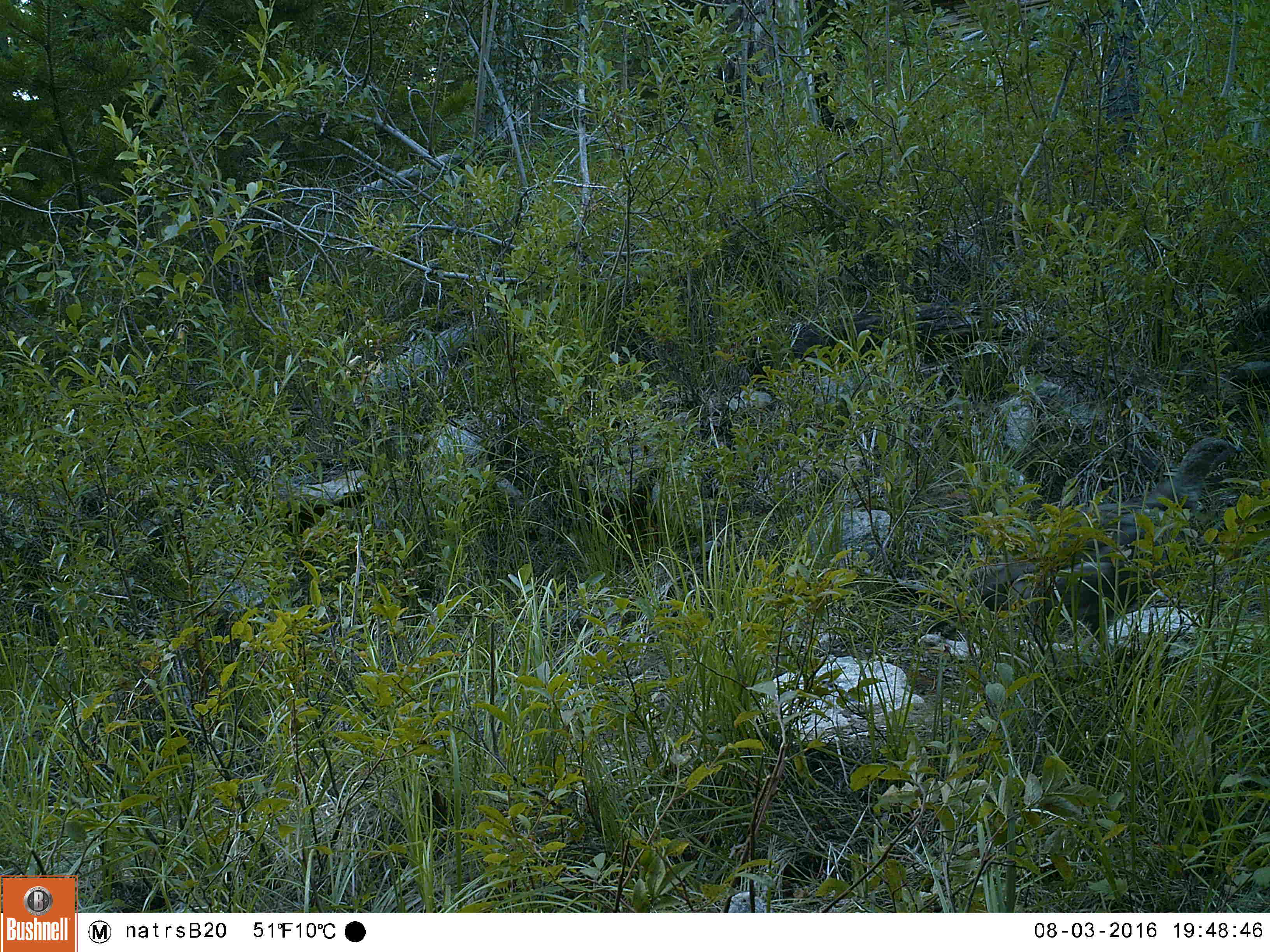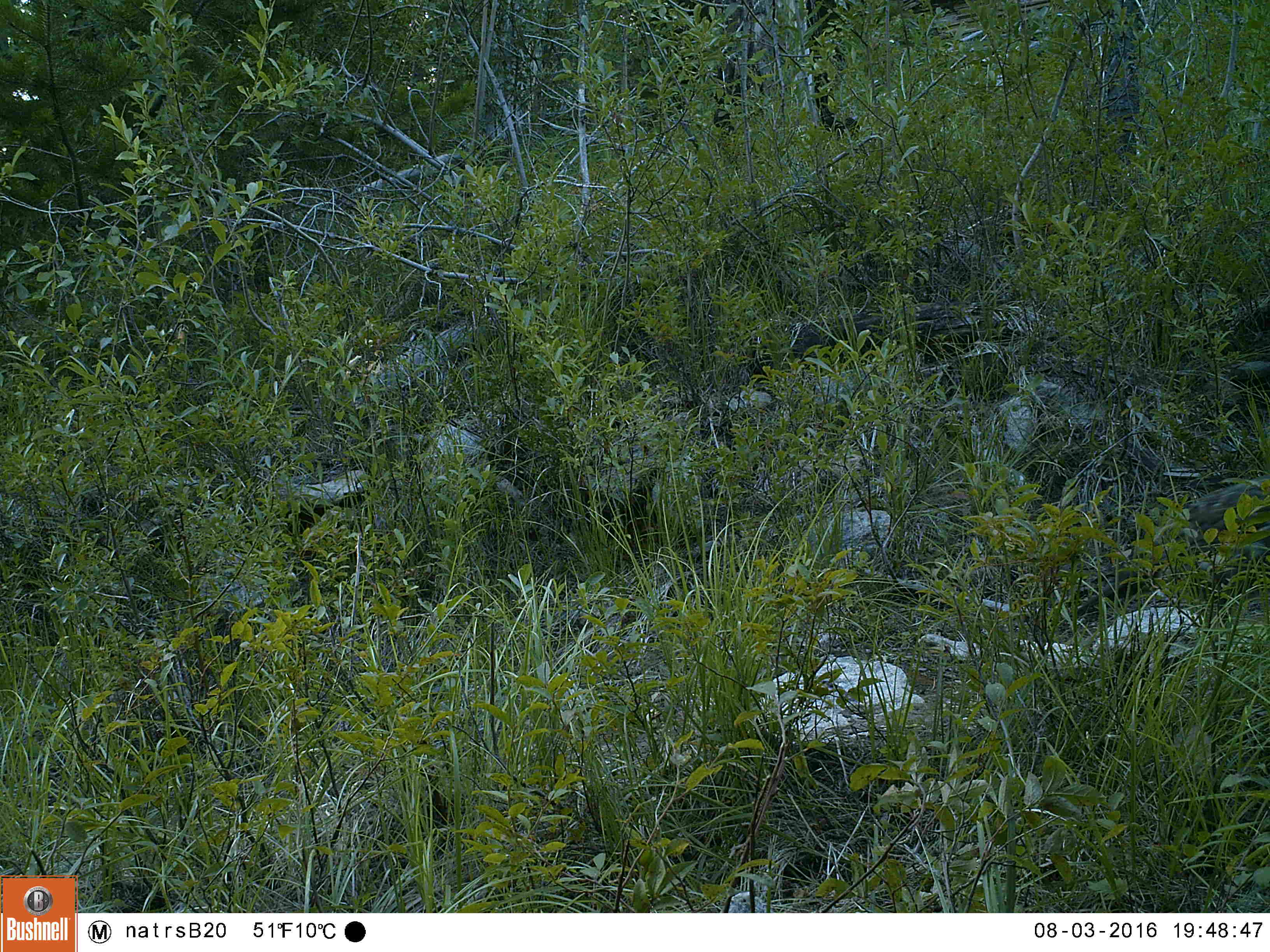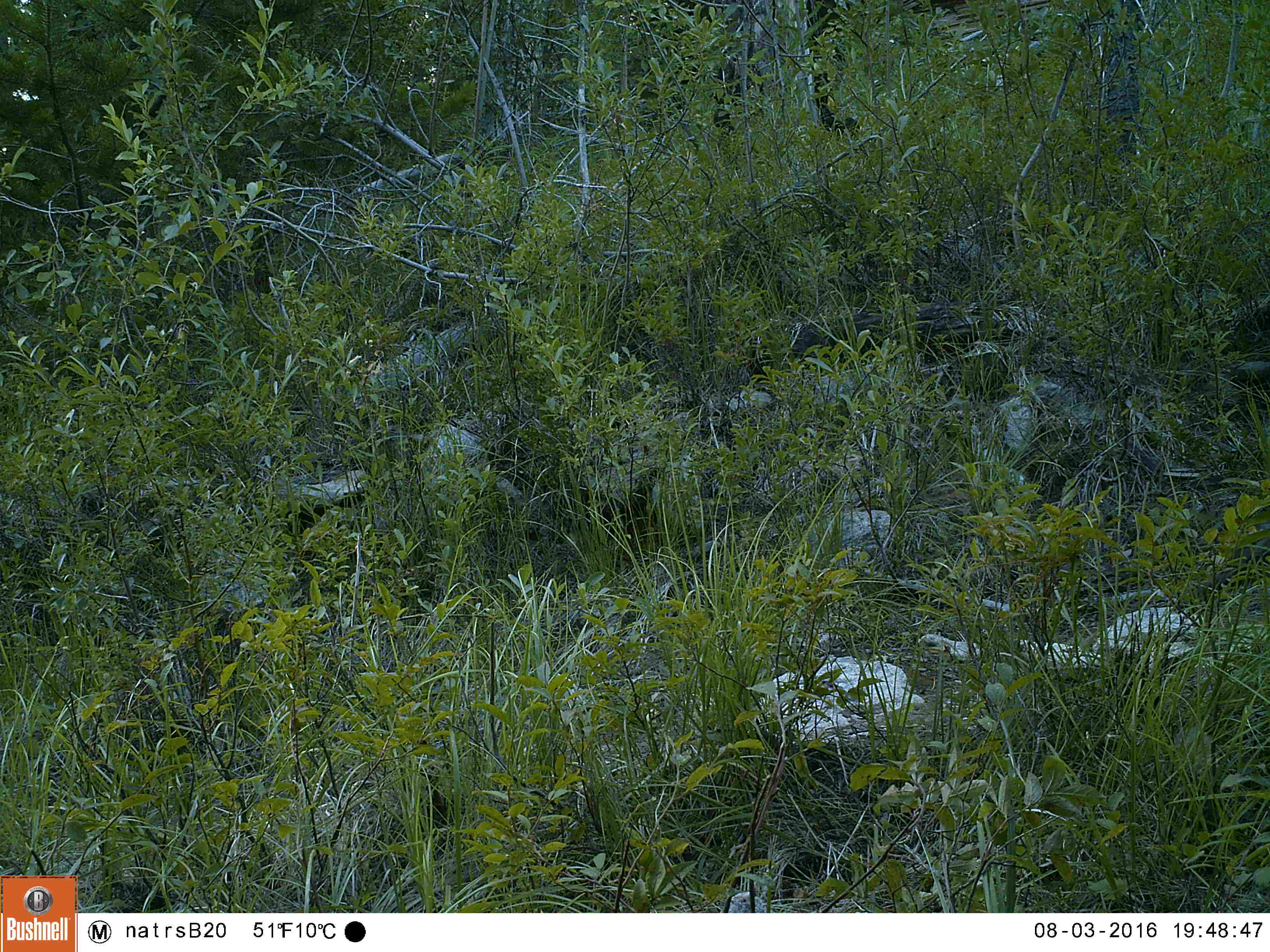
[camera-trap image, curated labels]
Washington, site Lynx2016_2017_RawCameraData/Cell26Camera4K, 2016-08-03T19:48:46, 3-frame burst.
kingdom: Animalia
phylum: Chordata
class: Aves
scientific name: Aves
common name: birds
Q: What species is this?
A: Aves (birds).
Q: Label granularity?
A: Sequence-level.